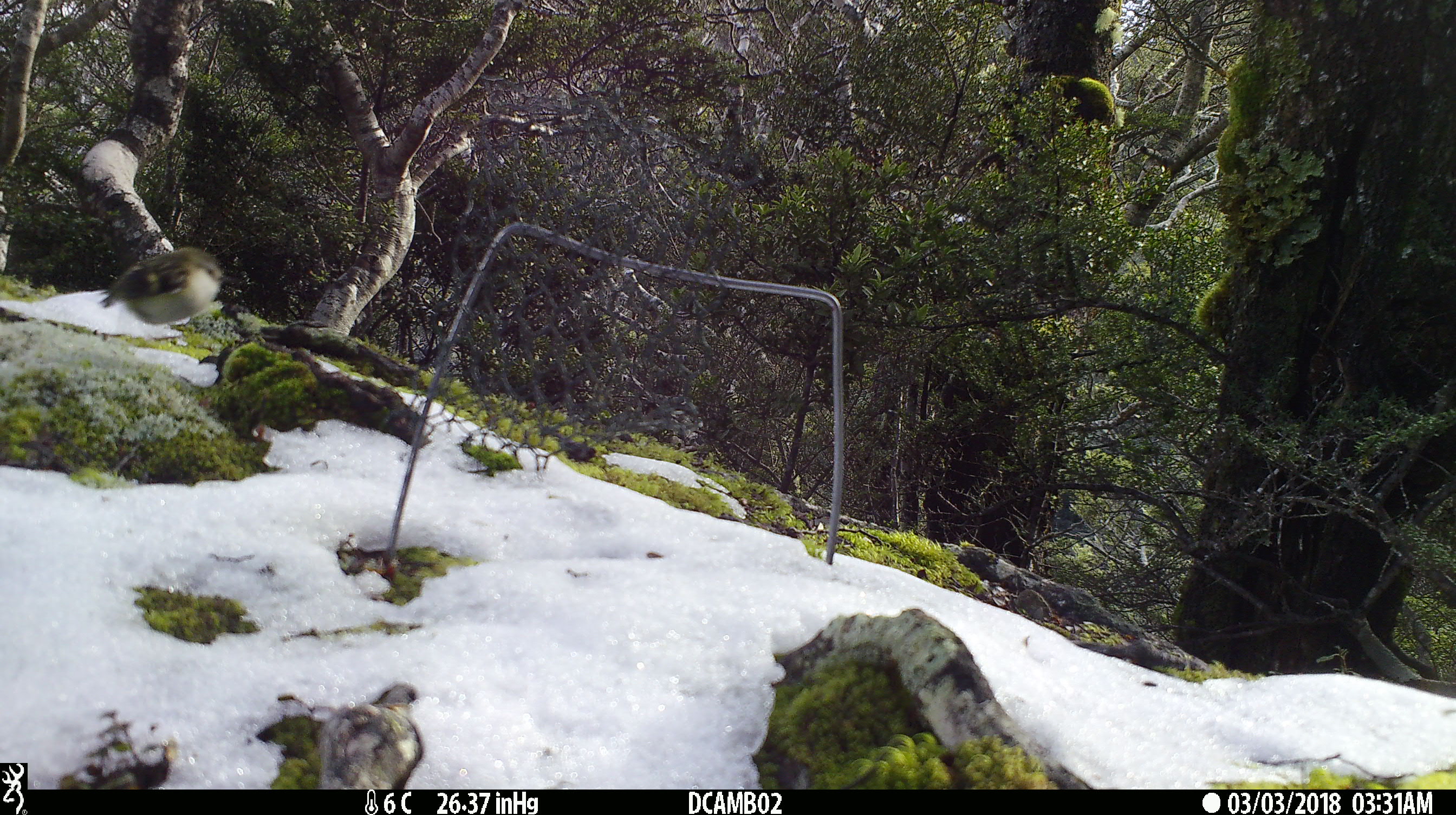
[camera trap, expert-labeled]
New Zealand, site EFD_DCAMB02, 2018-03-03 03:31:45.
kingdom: Animalia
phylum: Chordata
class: Aves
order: Passeriformes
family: Acanthisittidae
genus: Acanthisitta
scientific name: Acanthisitta chloris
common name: rifleman